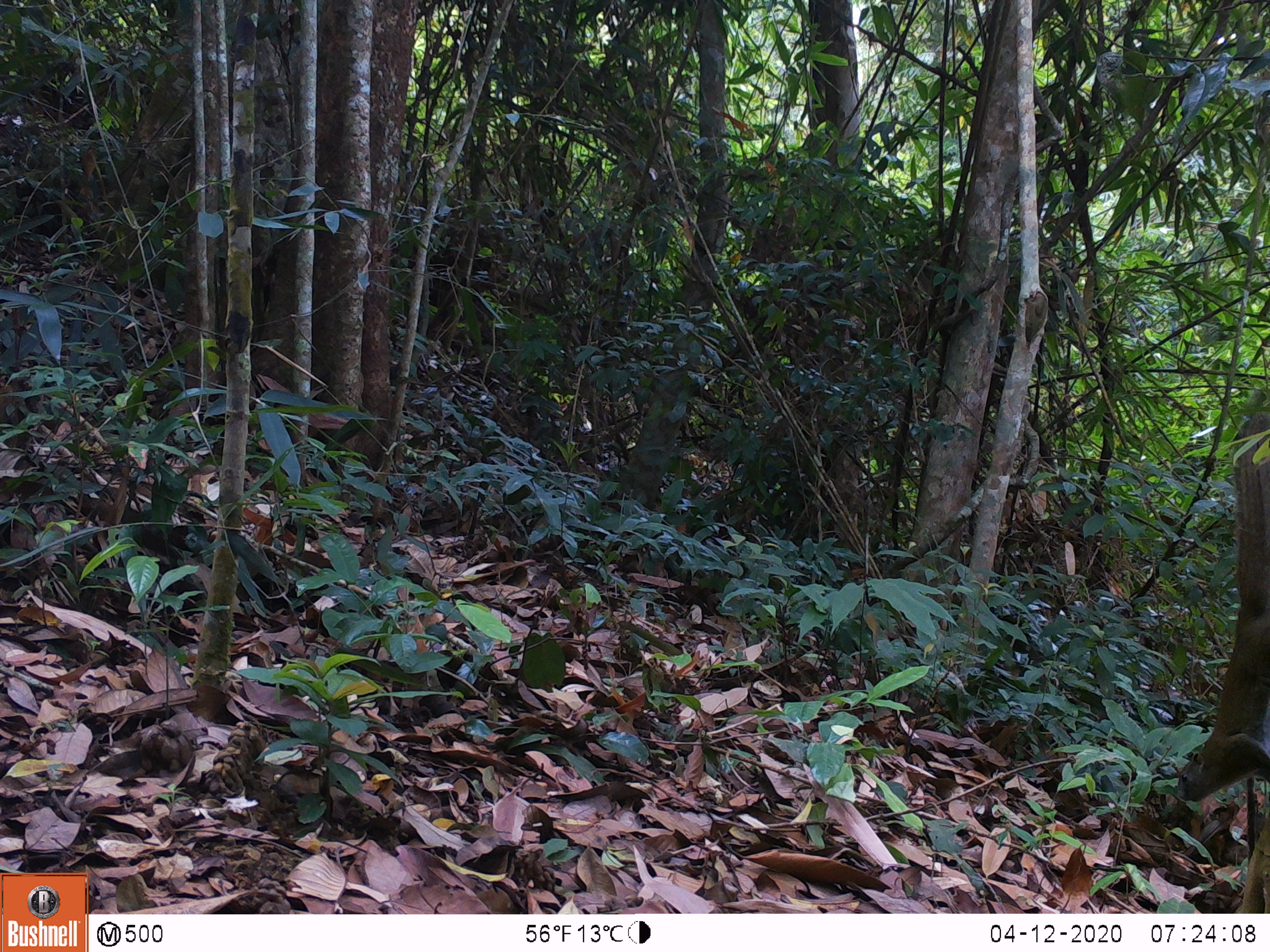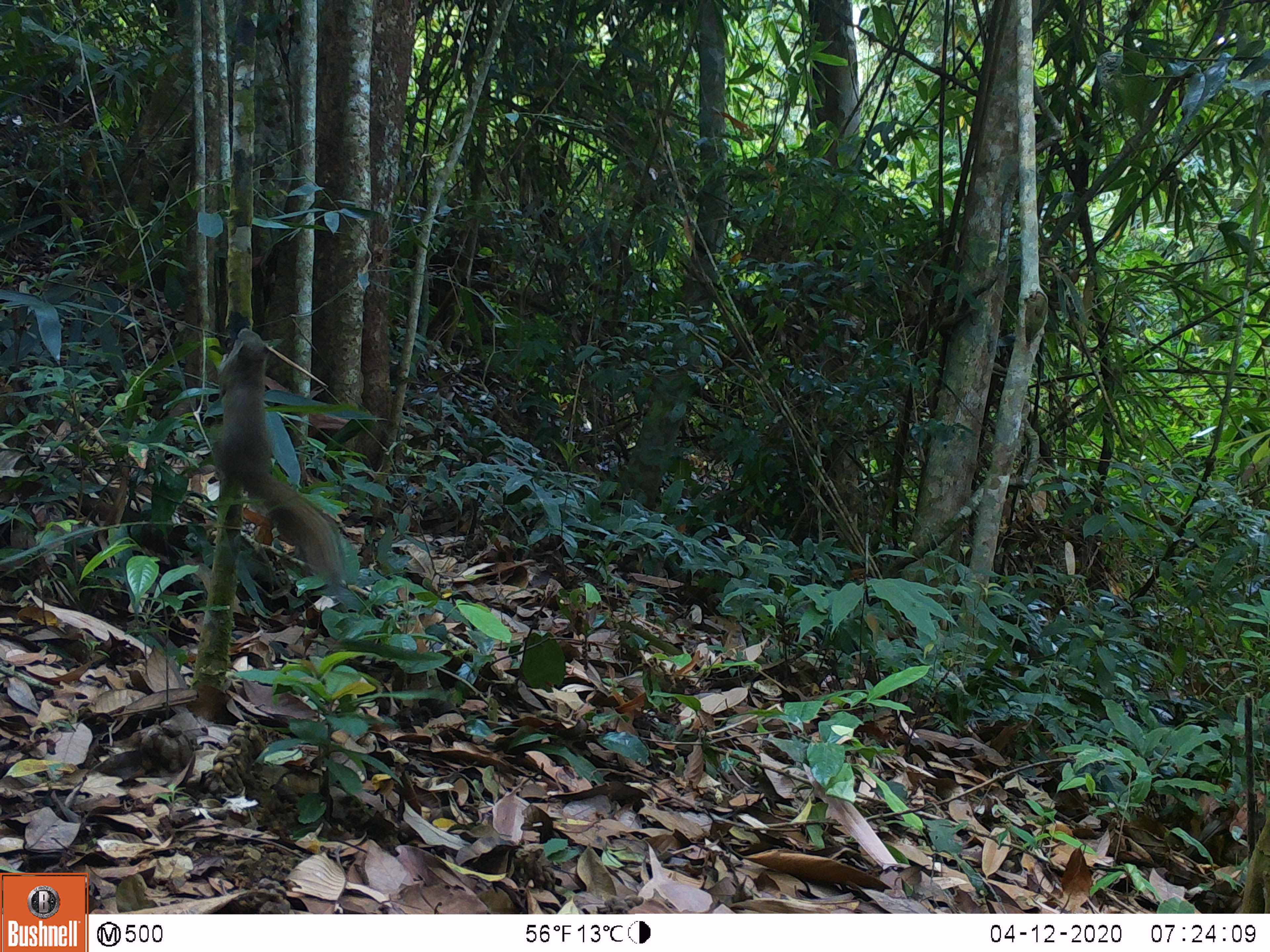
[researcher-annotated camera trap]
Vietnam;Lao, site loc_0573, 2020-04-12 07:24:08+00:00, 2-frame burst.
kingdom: Animalia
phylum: Chordata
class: Mammalia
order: Rodentia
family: Sciuridae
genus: Callosciurus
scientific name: Callosciurus erythraeus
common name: pallas's squirrel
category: pallass squirrel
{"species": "pallass squirrel (pallas's squirrel) (Callosciurus erythraeus)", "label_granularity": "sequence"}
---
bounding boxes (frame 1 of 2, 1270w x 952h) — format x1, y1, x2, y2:
pallass squirrel: 1173, 388, 1270, 804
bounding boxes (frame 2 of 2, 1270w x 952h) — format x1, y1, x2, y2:
pallass squirrel: 210, 327, 345, 589